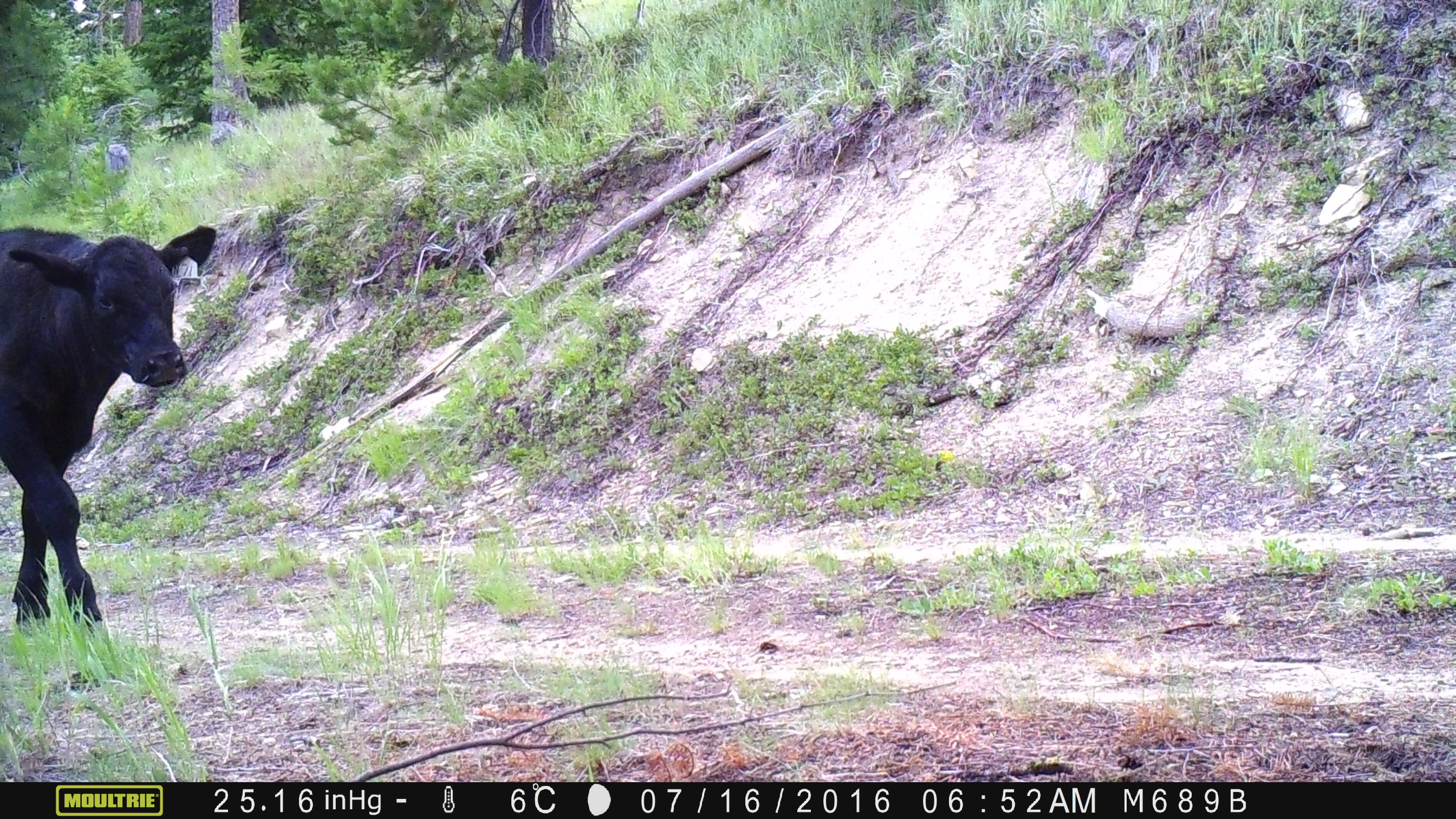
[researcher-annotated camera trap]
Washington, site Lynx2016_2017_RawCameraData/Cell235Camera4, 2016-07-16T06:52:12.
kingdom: Animalia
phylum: Chordata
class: Mammalia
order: Artiodactyla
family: Bovidae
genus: Bos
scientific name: Bos taurus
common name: domestic cattle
Domestic cattle (Bos taurus). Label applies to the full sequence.